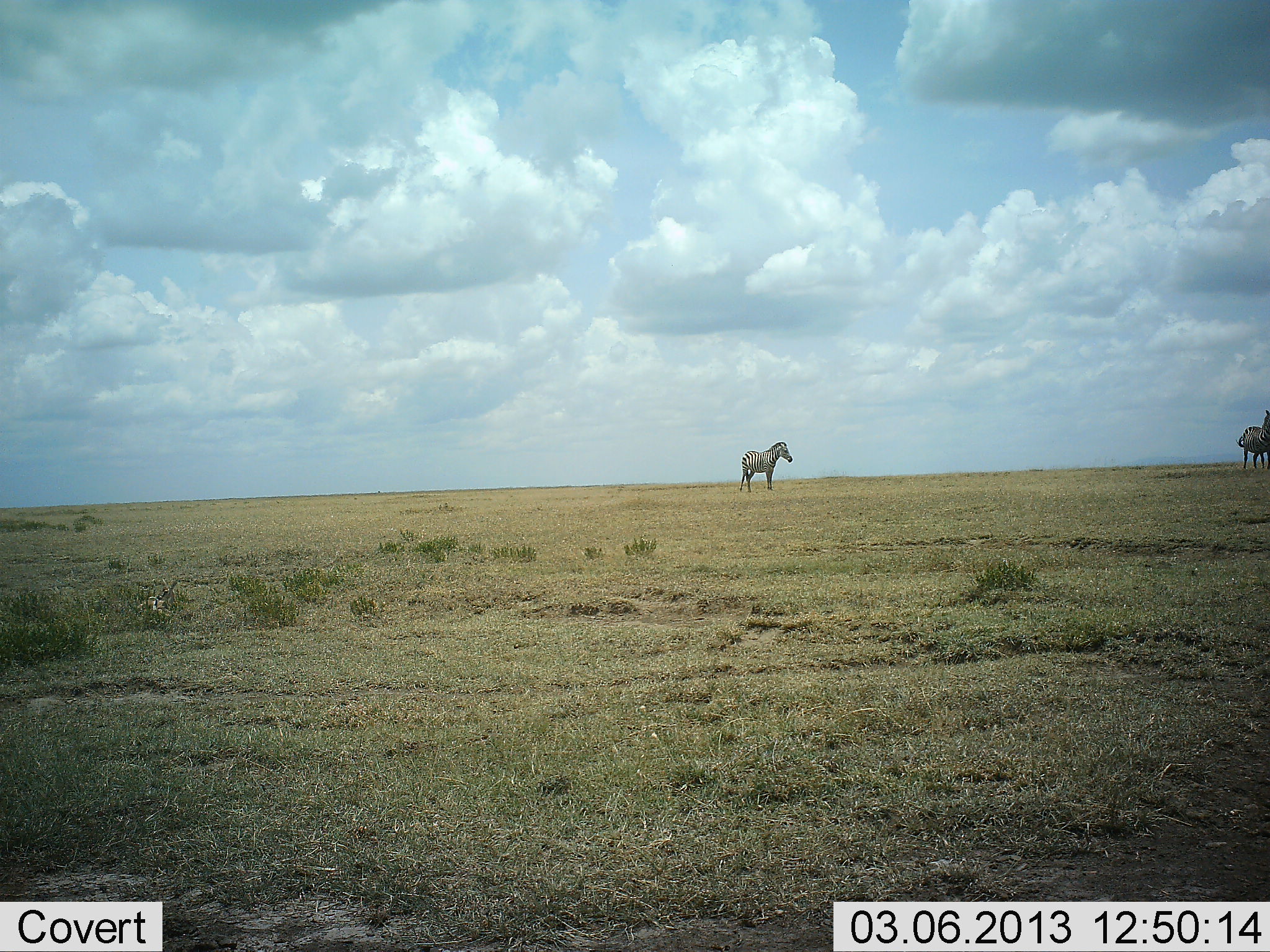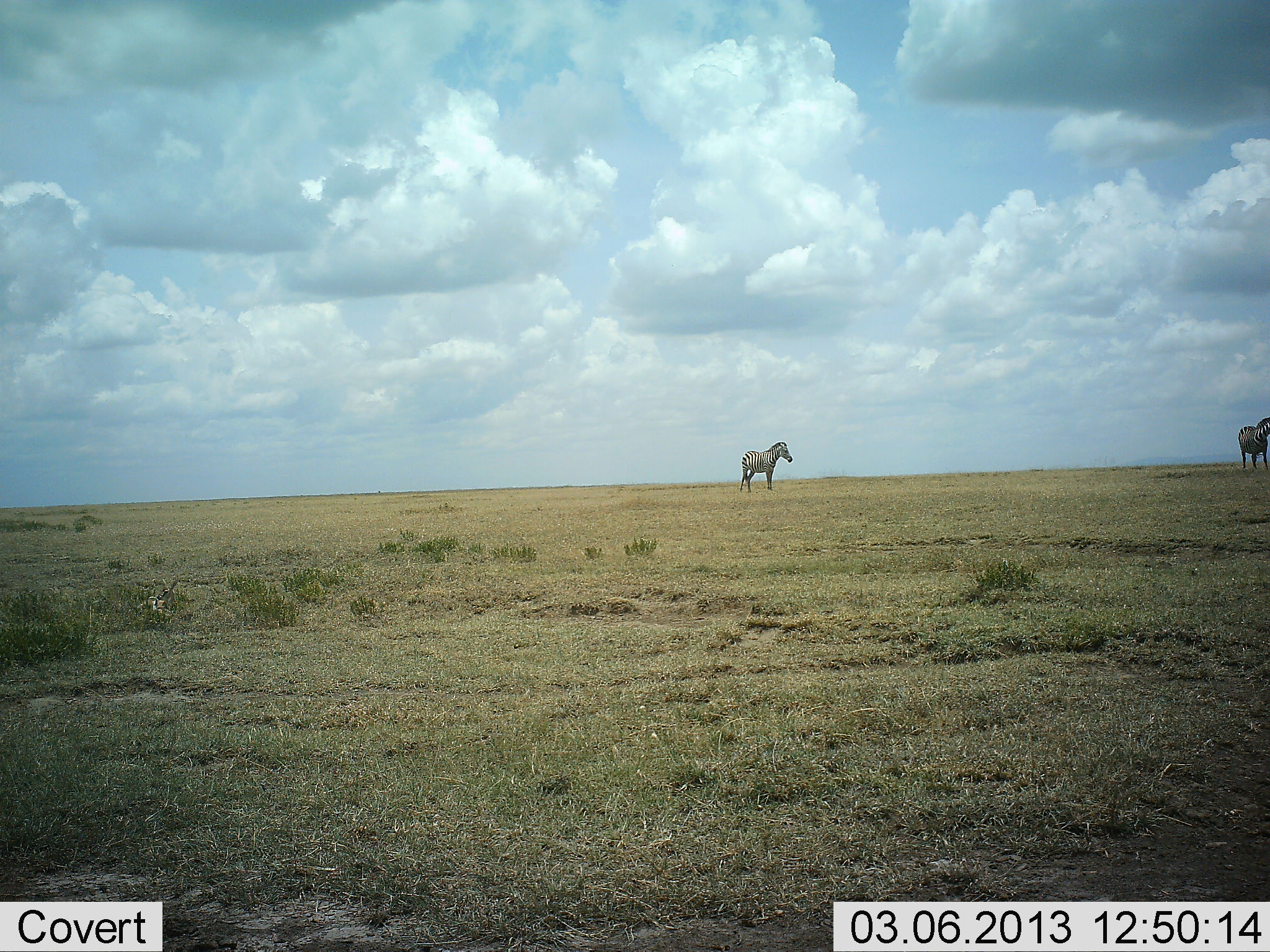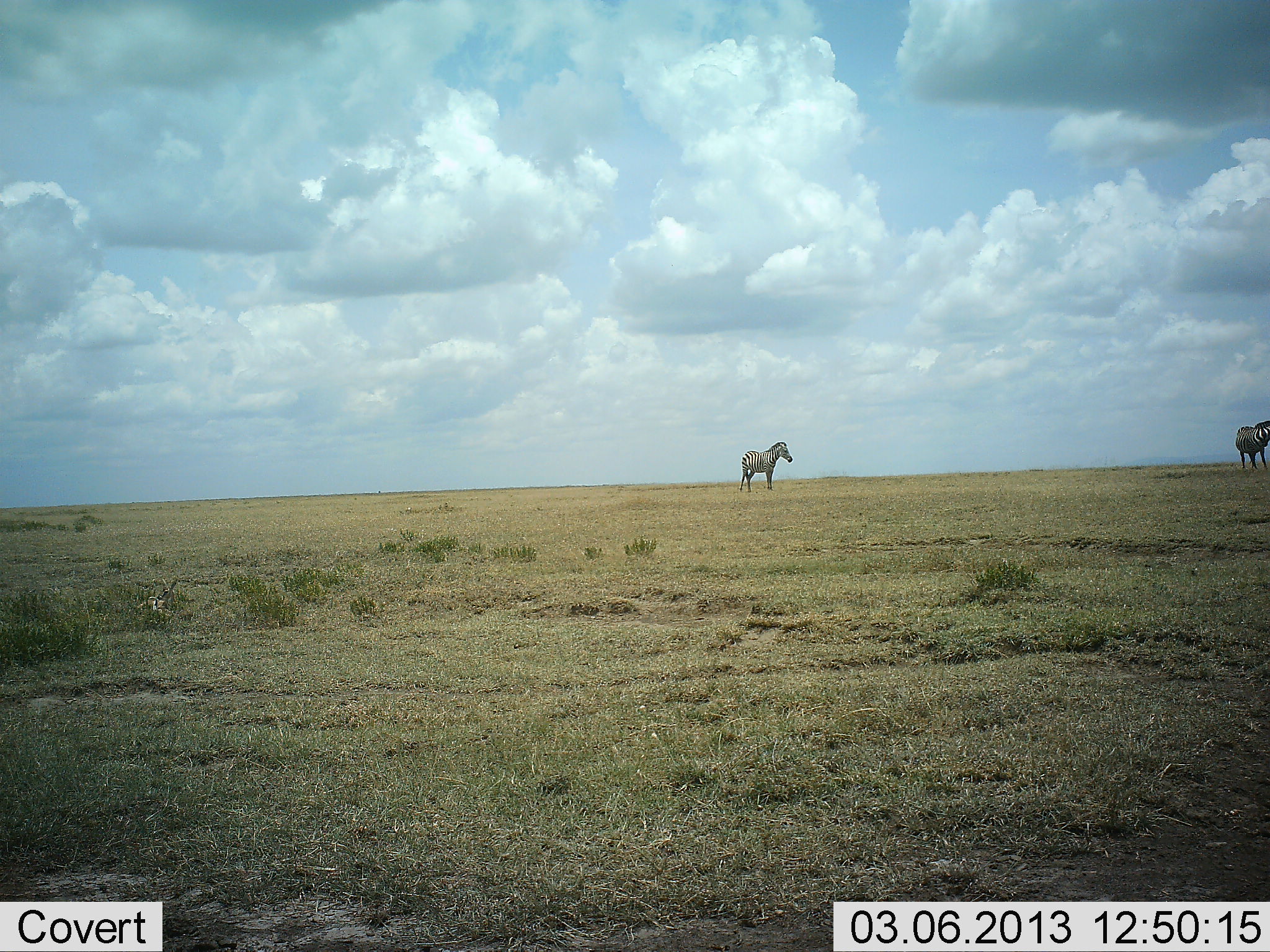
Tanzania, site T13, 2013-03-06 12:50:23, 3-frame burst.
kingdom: Animalia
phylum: Chordata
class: Mammalia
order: Perissodactyla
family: Equidae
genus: Equus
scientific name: Equus quagga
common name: plains zebra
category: zebra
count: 2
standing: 95%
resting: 0%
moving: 10%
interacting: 0%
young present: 0%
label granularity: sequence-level